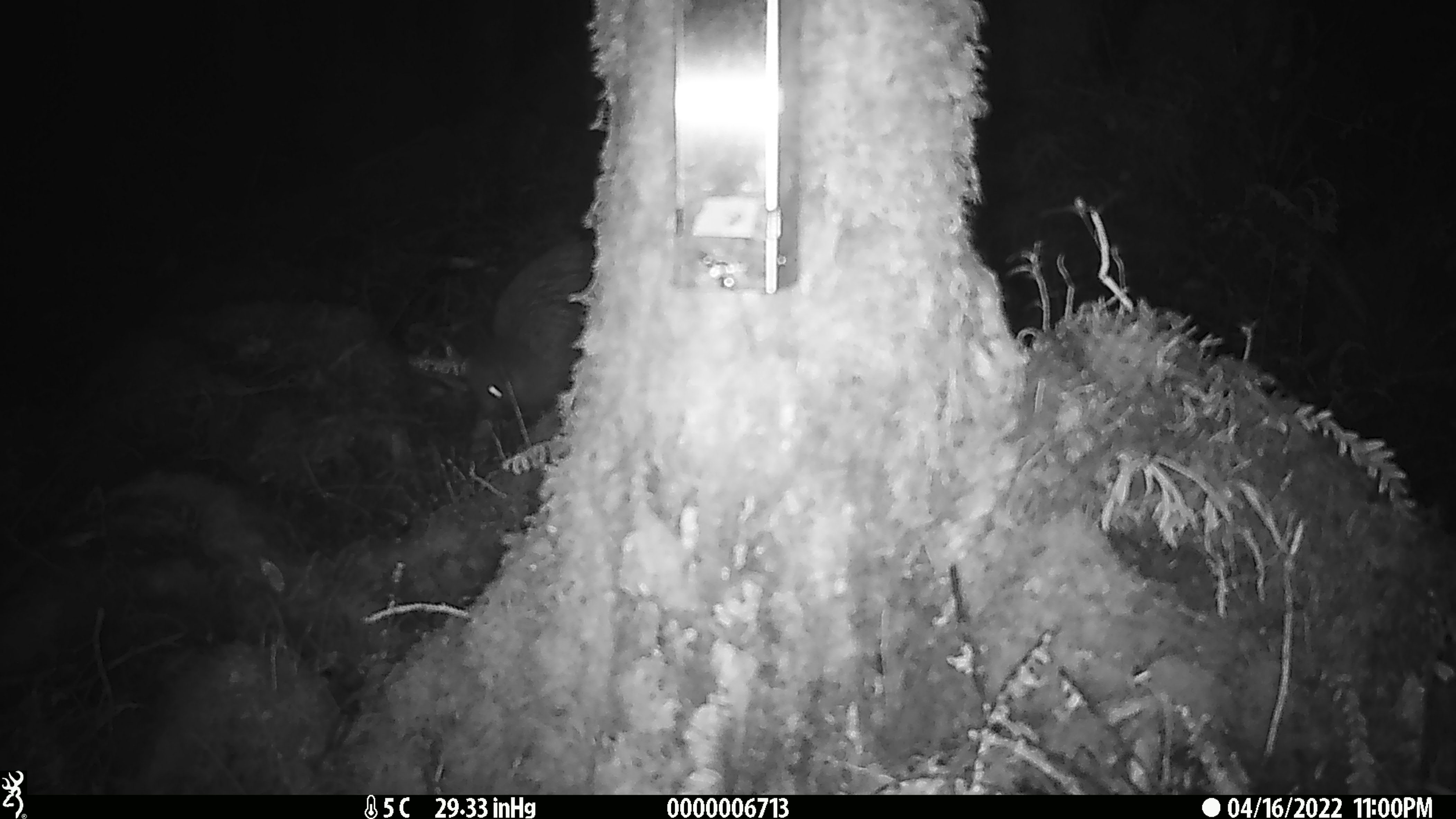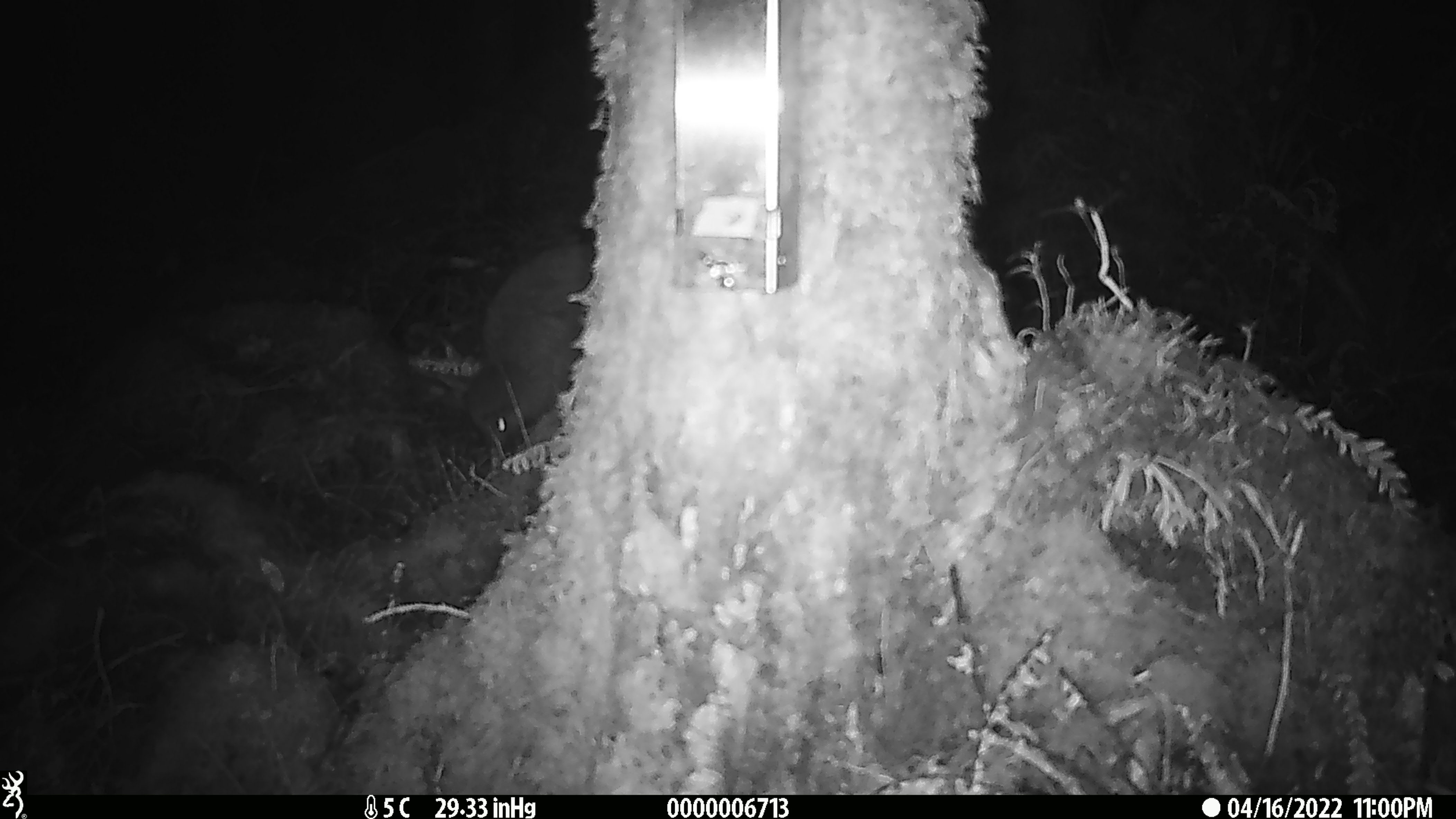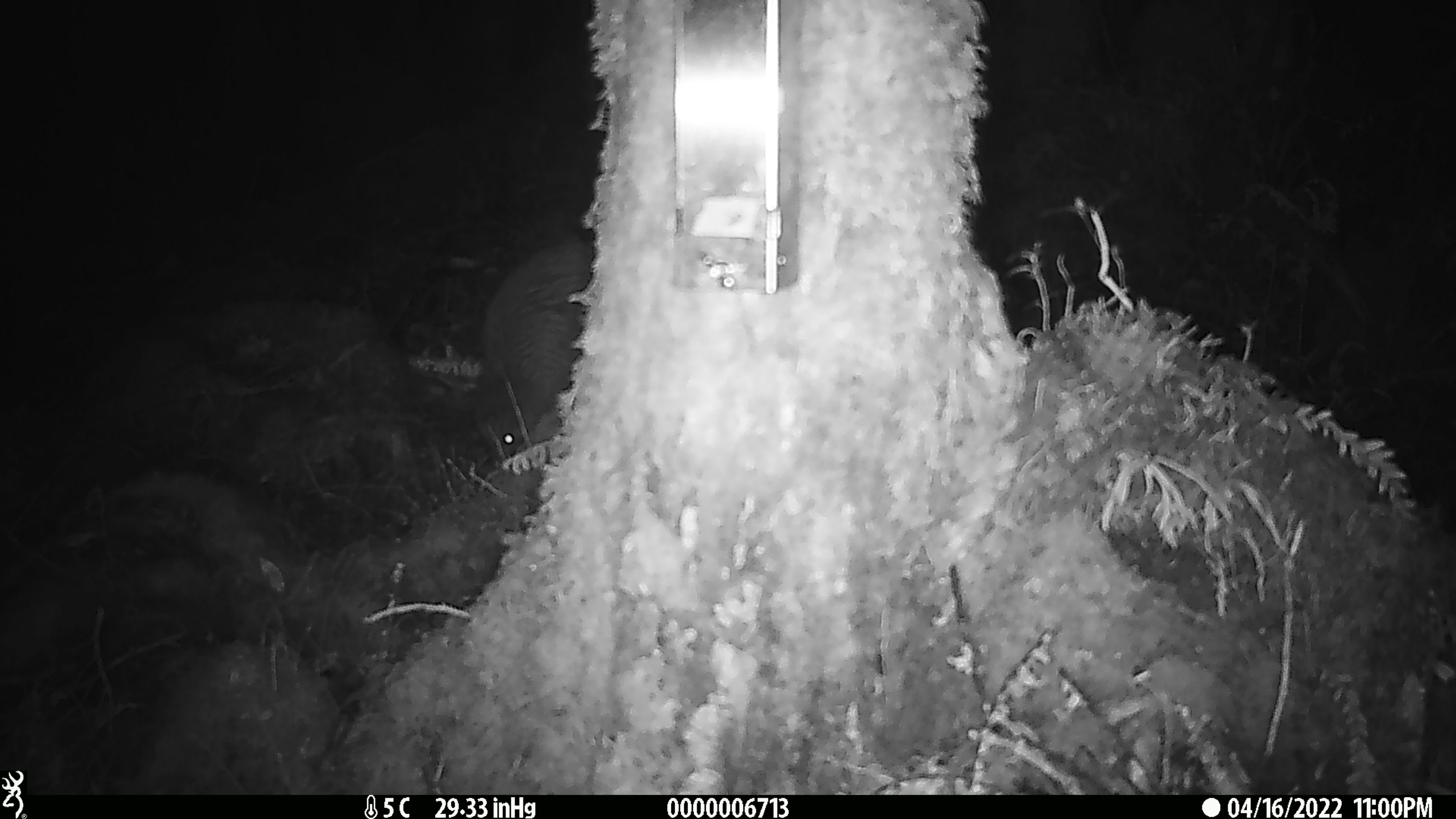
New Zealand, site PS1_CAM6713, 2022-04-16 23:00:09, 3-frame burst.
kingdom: Animalia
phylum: Chordata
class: Aves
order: Apterygiformes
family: Apterygidae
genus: Apteryx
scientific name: Apteryx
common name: kiwi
Kiwi (Apteryx).